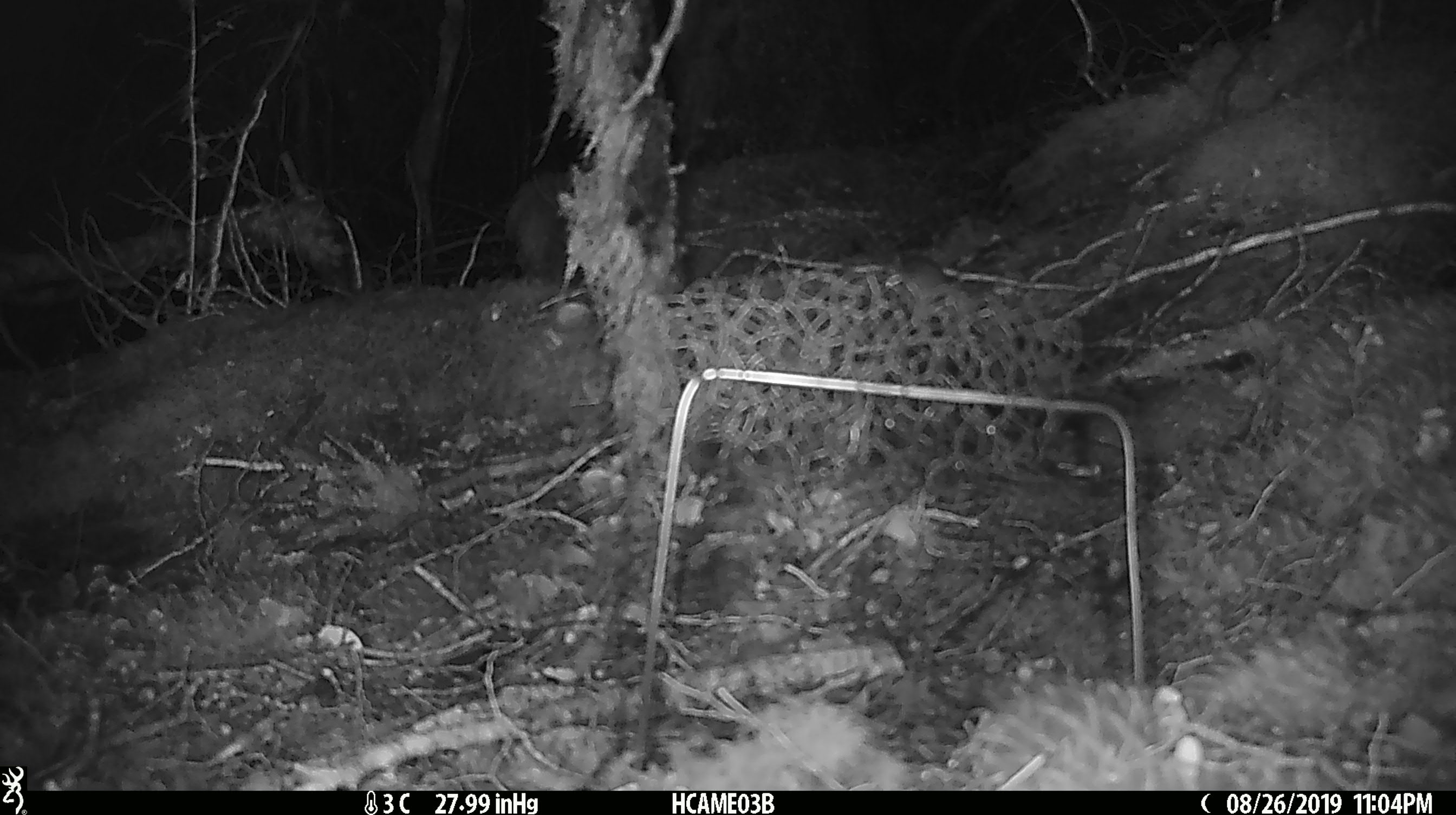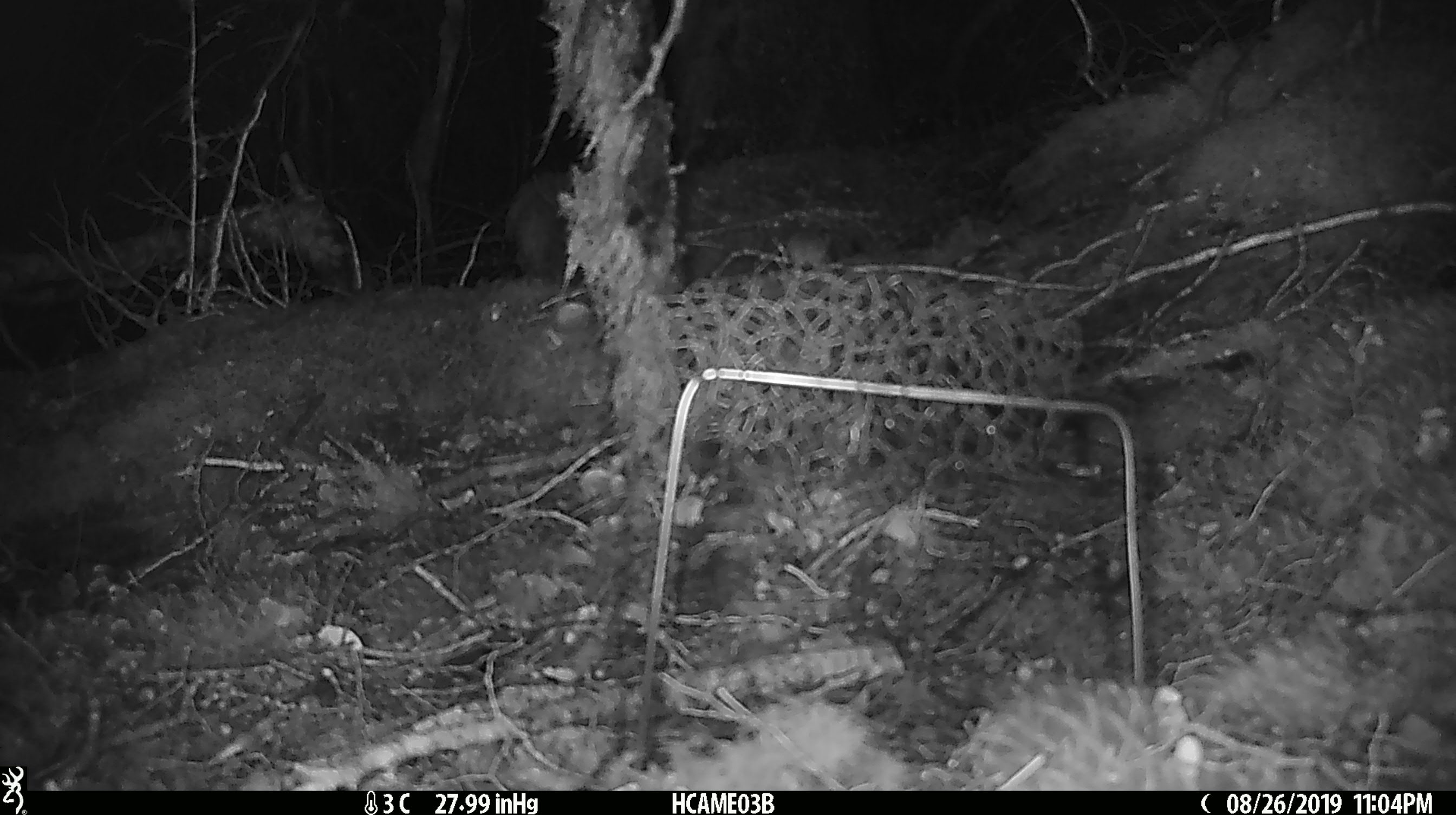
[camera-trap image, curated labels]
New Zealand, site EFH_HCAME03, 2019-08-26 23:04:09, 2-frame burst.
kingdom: Animalia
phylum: Chordata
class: Mammalia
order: Rodentia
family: Muridae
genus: Mus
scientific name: Mus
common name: mouse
Mouse (Mus).